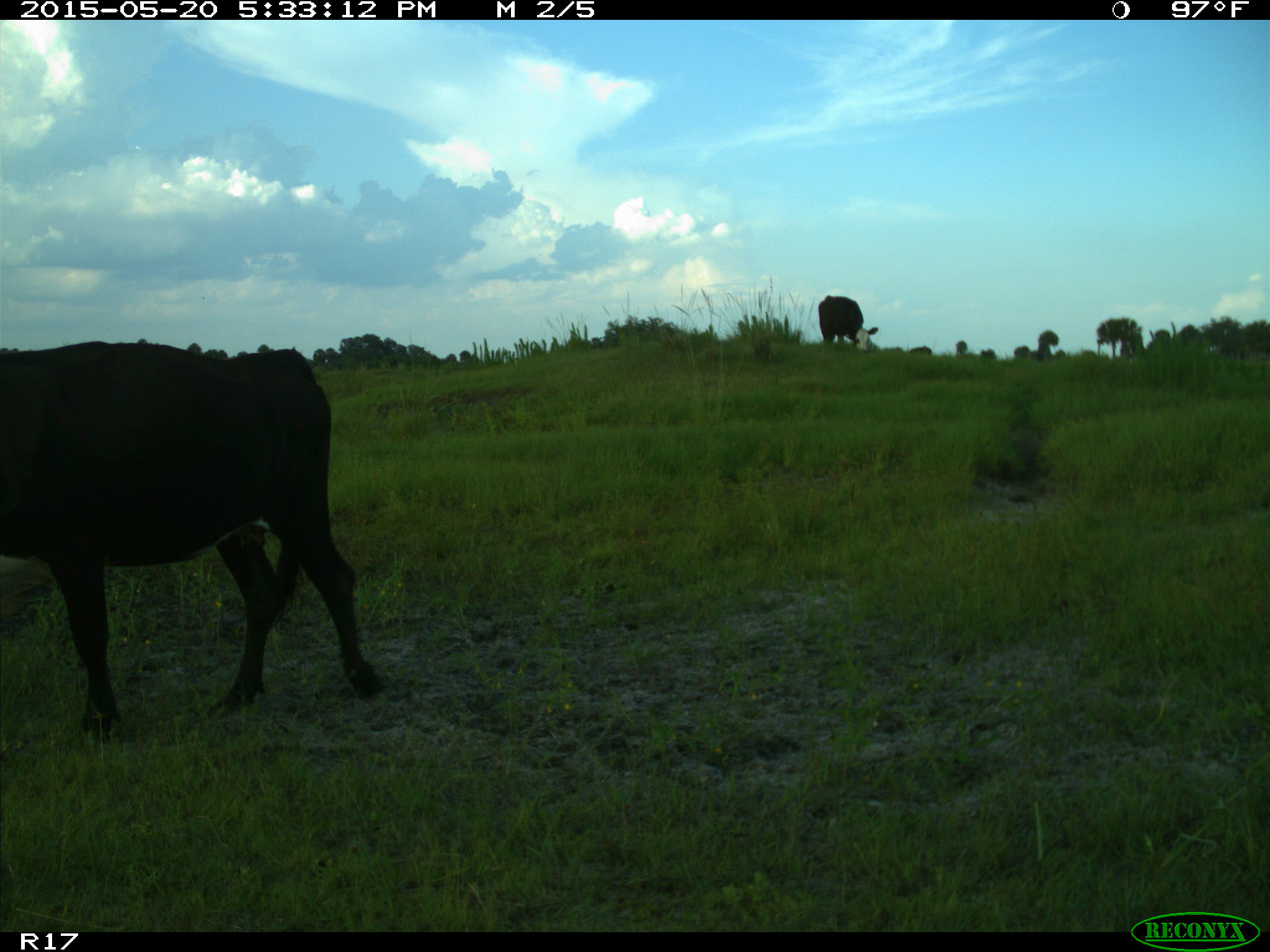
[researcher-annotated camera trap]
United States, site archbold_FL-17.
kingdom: Animalia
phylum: Chordata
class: Mammalia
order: Artiodactyla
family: Bovidae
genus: Bos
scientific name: Bos taurus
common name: domestic cow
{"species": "Bos taurus (domestic cow)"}